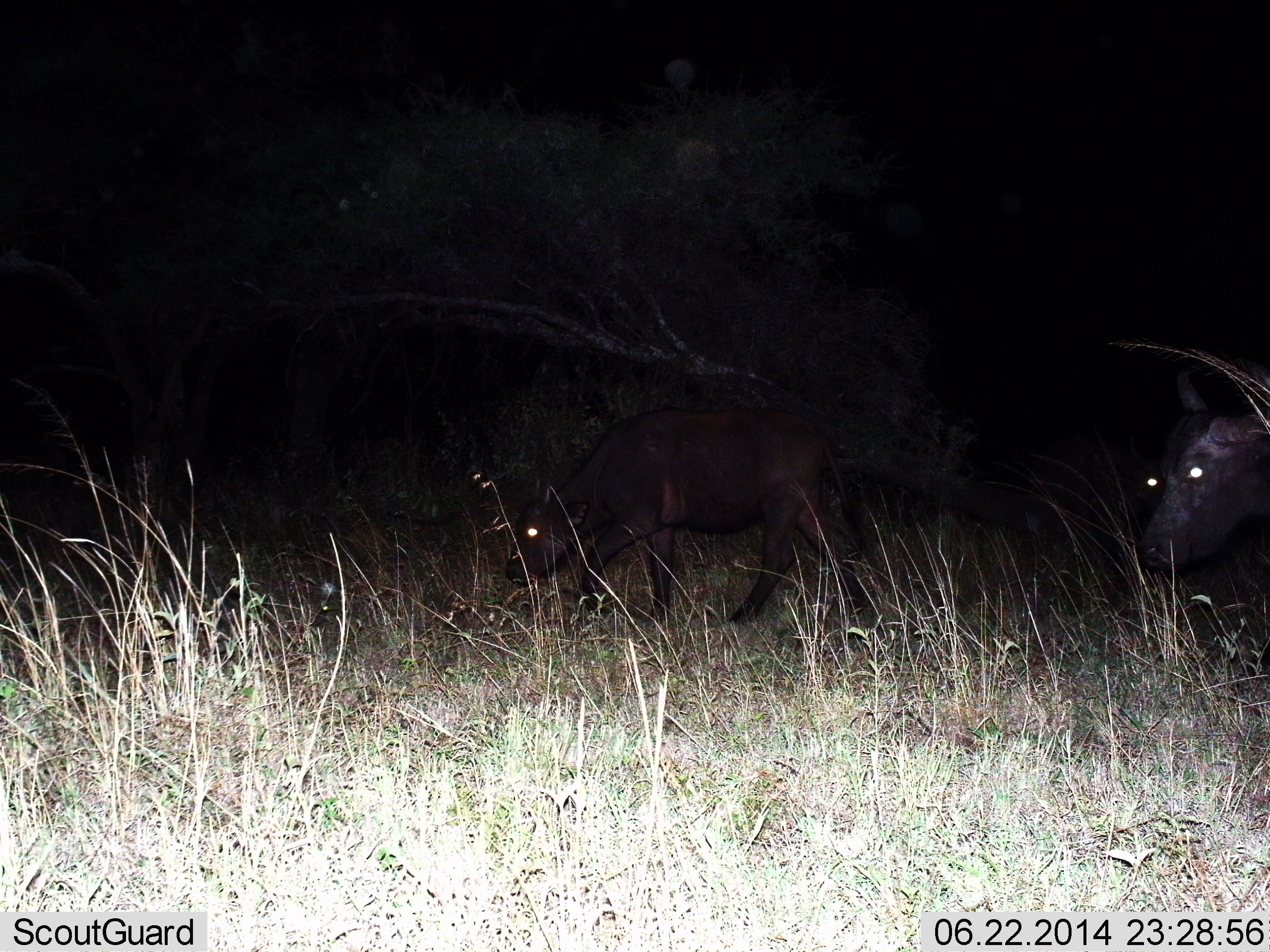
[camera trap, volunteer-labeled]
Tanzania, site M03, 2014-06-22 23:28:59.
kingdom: Animalia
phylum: Chordata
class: Mammalia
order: Artiodactyla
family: Bovidae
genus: Syncerus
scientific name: Syncerus caffer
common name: cape buffalo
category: buffalo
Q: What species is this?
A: Buffalo (cape buffalo) (Syncerus caffer).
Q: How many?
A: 2.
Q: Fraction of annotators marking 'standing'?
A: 13%.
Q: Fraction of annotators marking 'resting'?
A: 3%.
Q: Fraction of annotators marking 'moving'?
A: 87%.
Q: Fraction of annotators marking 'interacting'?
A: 0%.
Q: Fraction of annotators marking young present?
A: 48%.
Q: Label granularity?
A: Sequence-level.